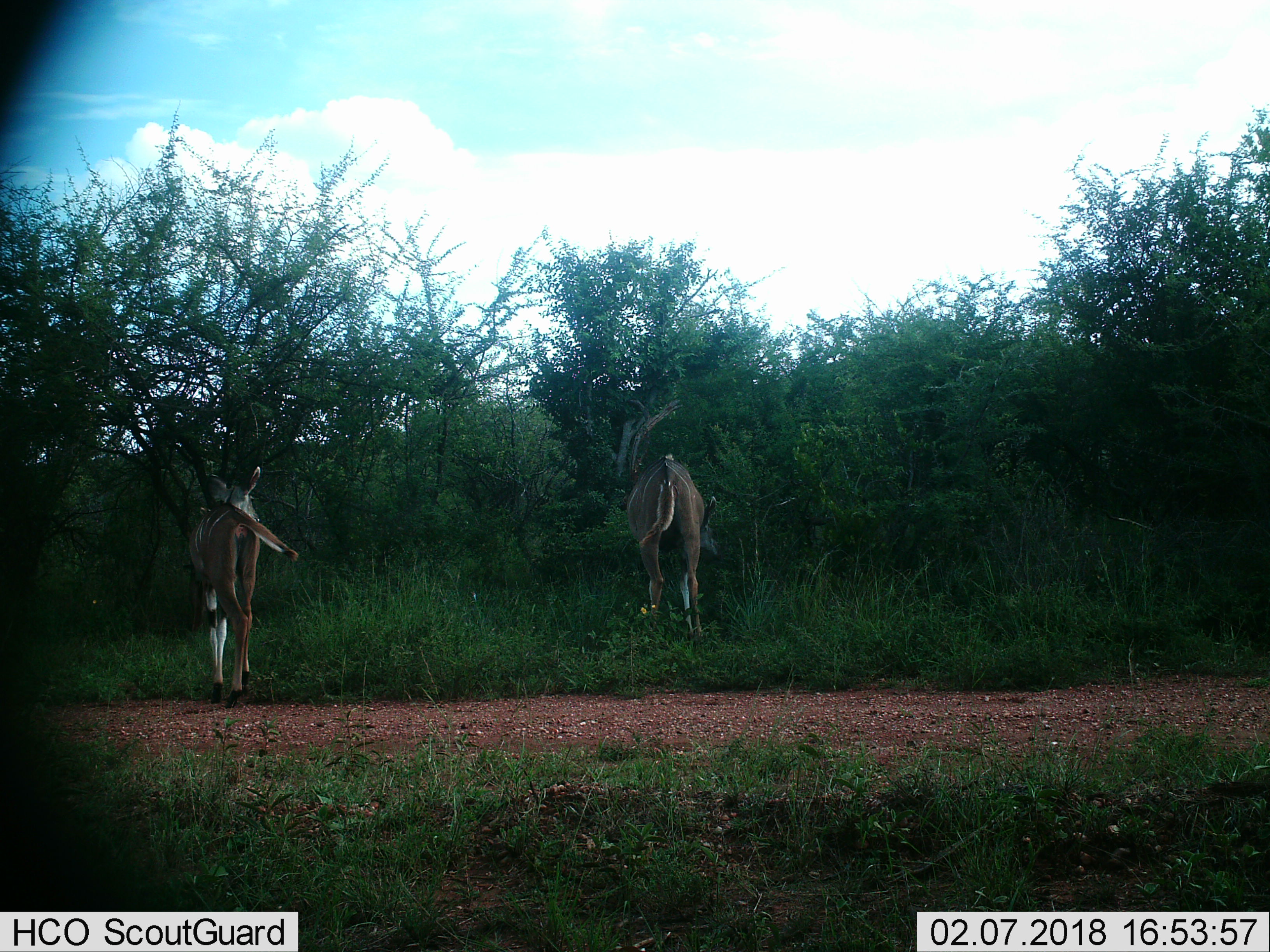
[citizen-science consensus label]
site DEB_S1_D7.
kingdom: Animalia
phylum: Chordata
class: Mammalia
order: Artiodactyla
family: Bovidae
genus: Tragelaphus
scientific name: Tragelaphus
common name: kudu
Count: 2.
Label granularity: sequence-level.